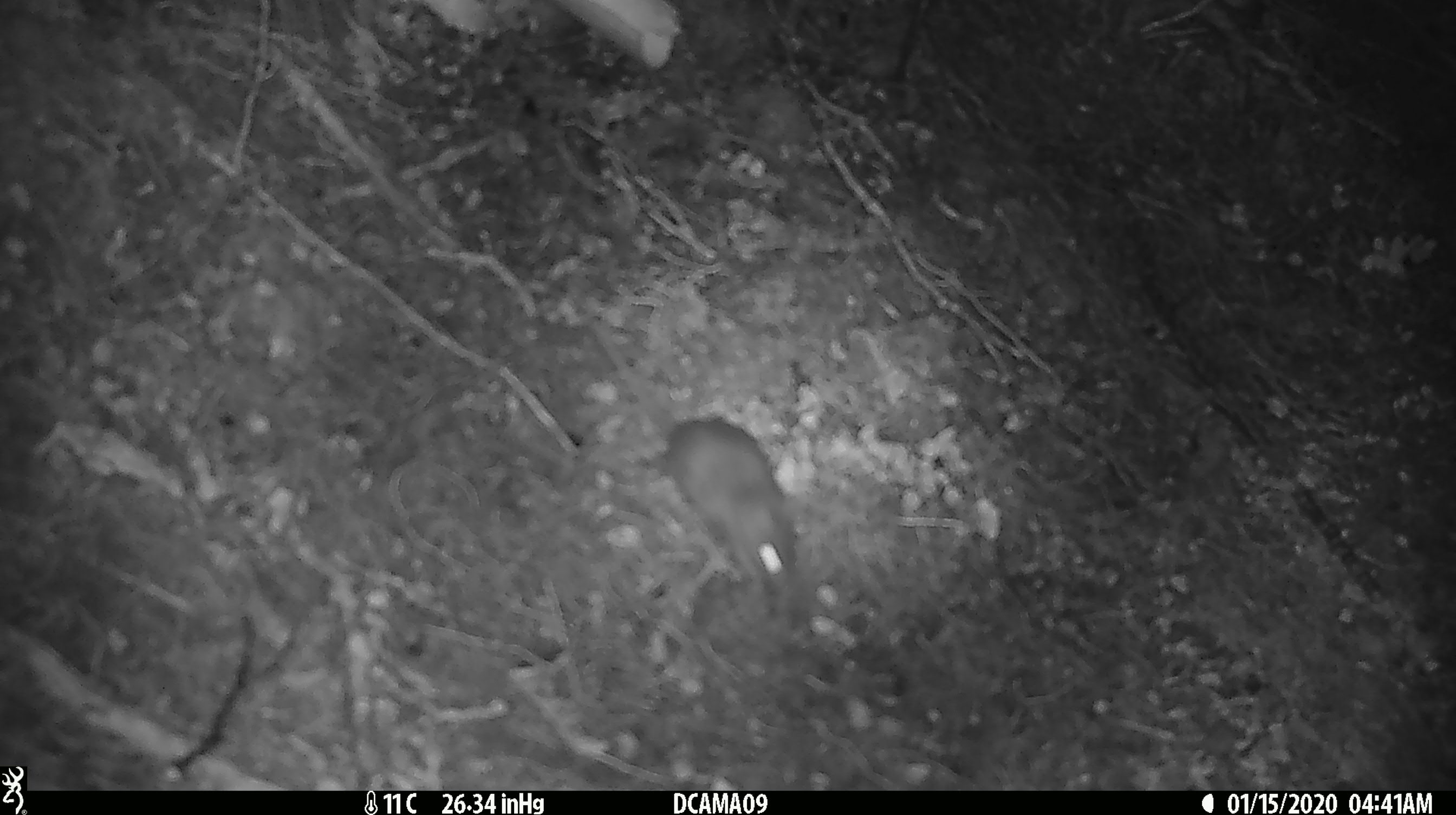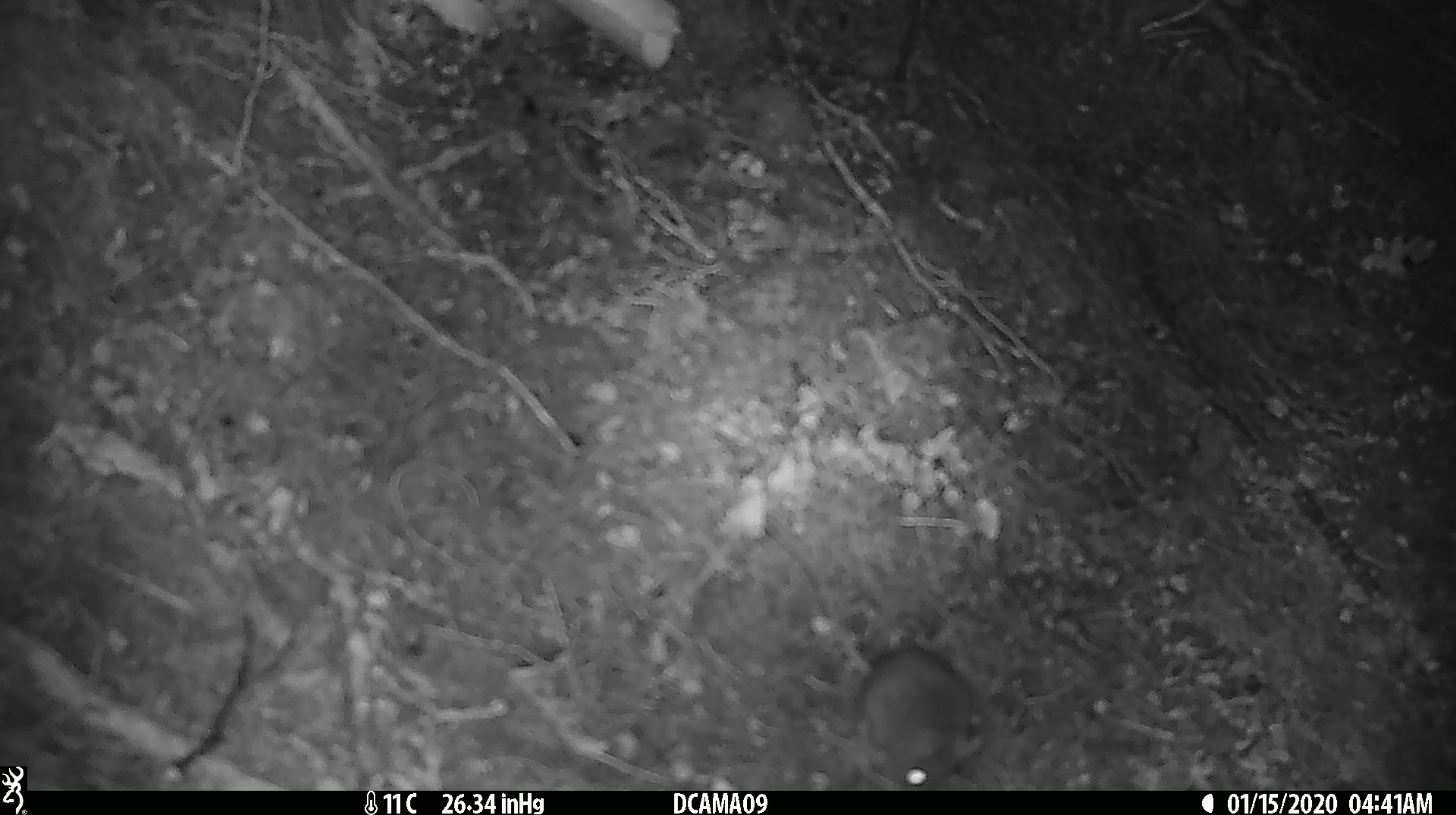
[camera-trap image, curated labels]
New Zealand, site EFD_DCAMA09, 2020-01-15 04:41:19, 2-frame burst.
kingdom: Animalia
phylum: Chordata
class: Mammalia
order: Rodentia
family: Muridae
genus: Mus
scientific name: Mus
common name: mouse